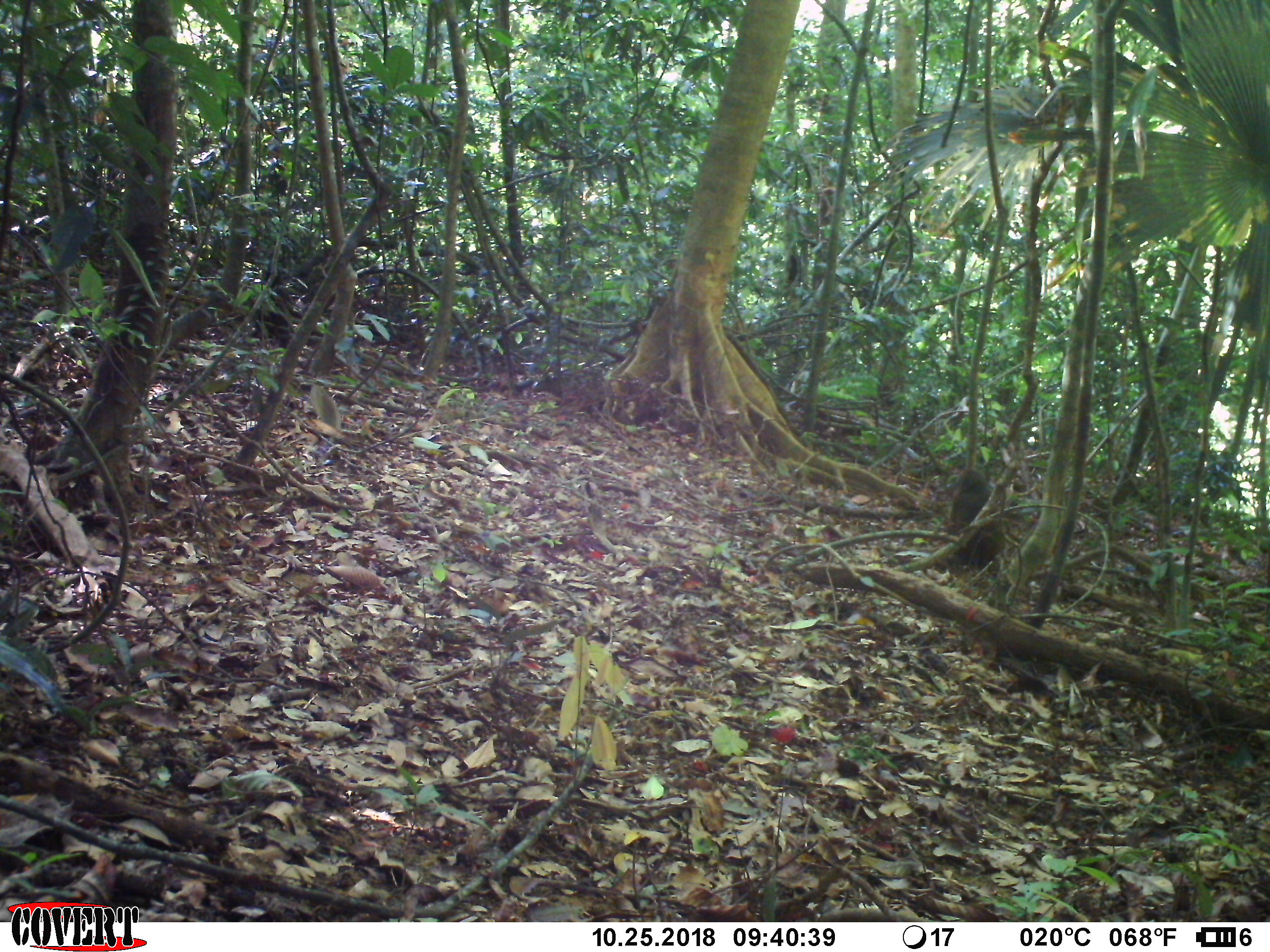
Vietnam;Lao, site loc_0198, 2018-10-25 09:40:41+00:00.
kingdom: Animalia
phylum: Chordata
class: Mammalia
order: Primates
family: Cercopithecidae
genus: Macaca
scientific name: Macaca arctoides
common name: stump-tailed macaque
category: stump tailed macaque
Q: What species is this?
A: Stump tailed macaque (stump-tailed macaque) (Macaca arctoides).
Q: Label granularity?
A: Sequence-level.